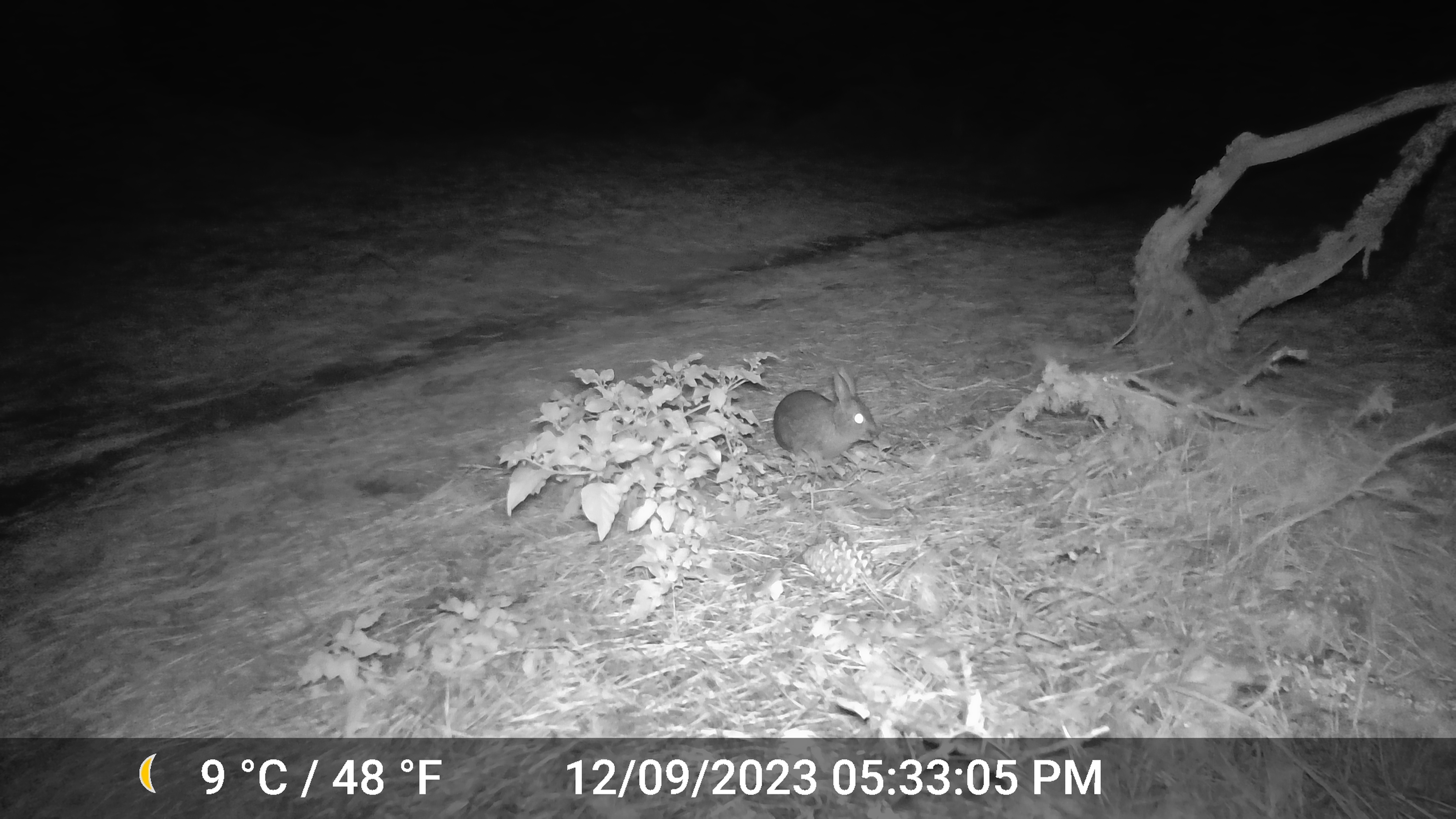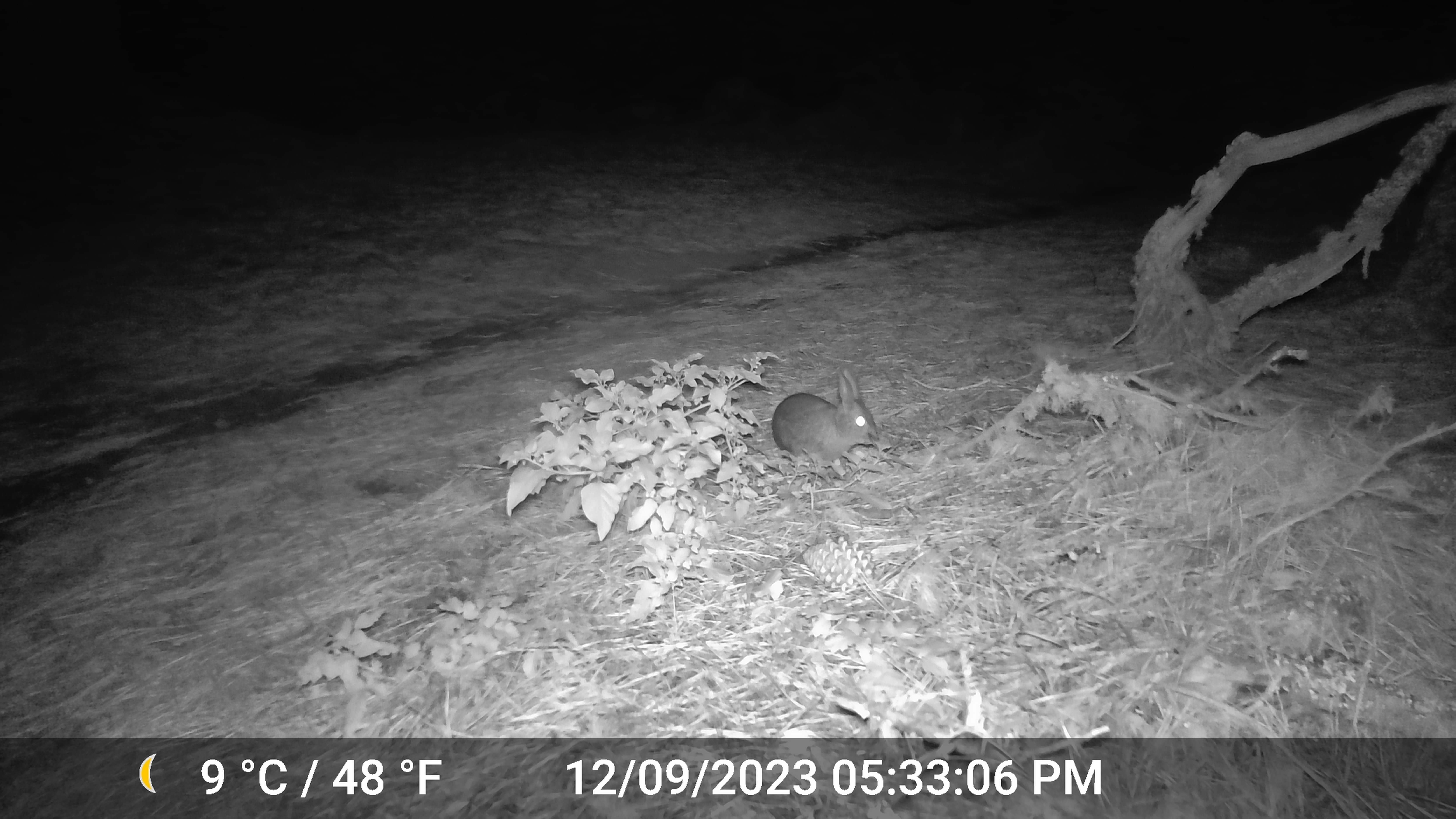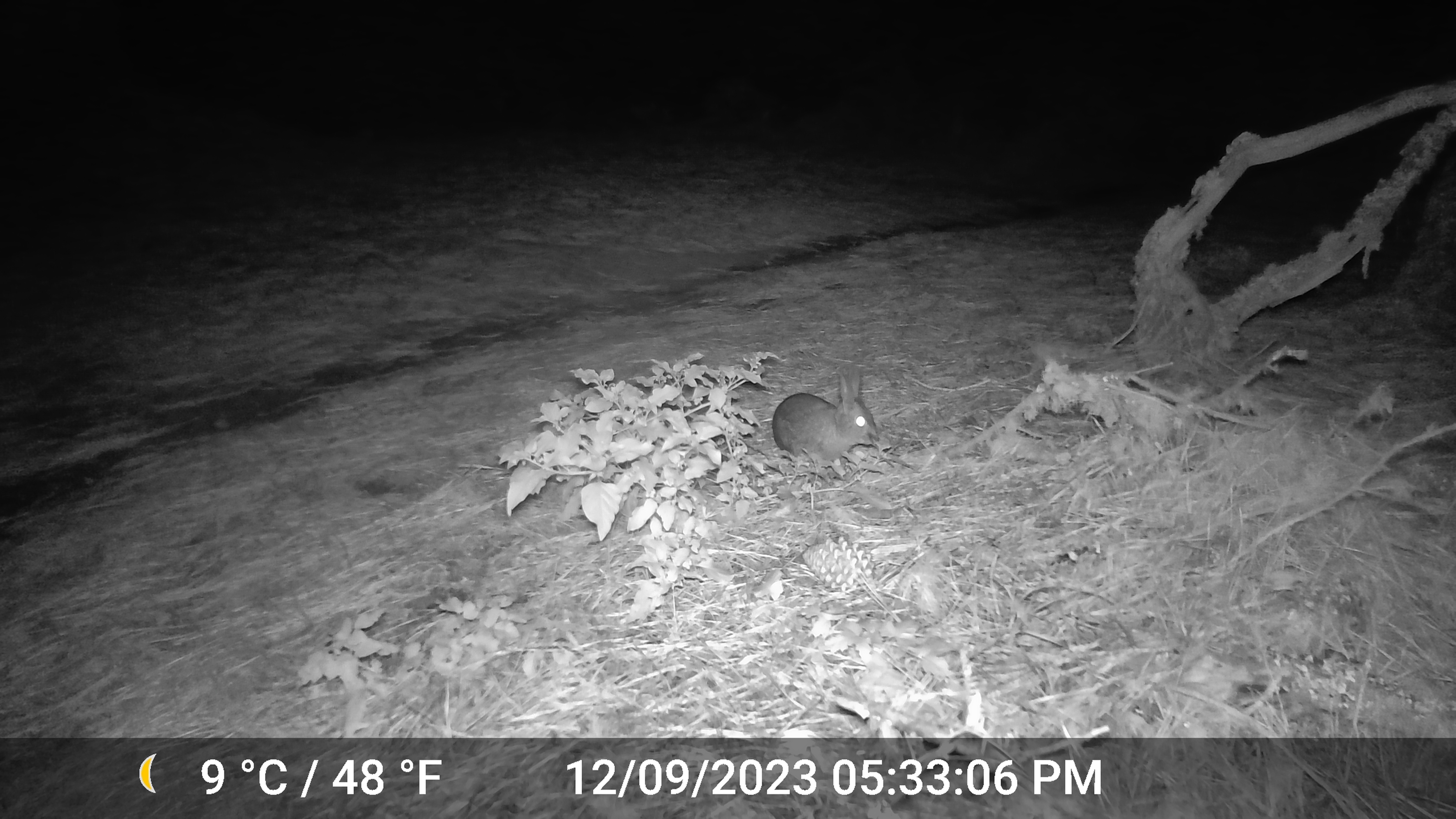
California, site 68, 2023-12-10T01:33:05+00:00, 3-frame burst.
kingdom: Animalia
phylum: Chordata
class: Mammalia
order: Lagomorpha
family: Leporidae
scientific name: Leporidae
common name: rabbit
Rabbit (Leporidae).